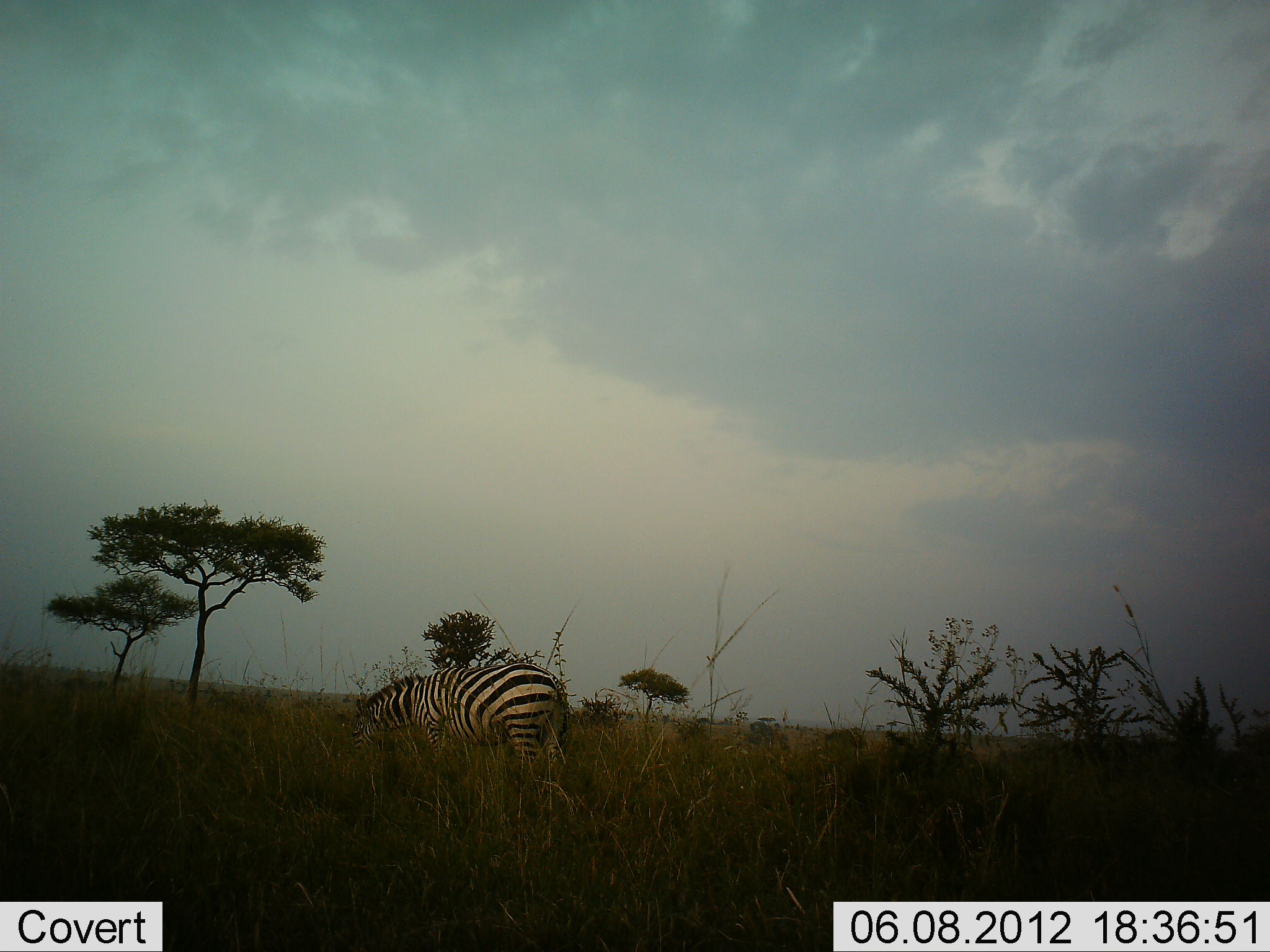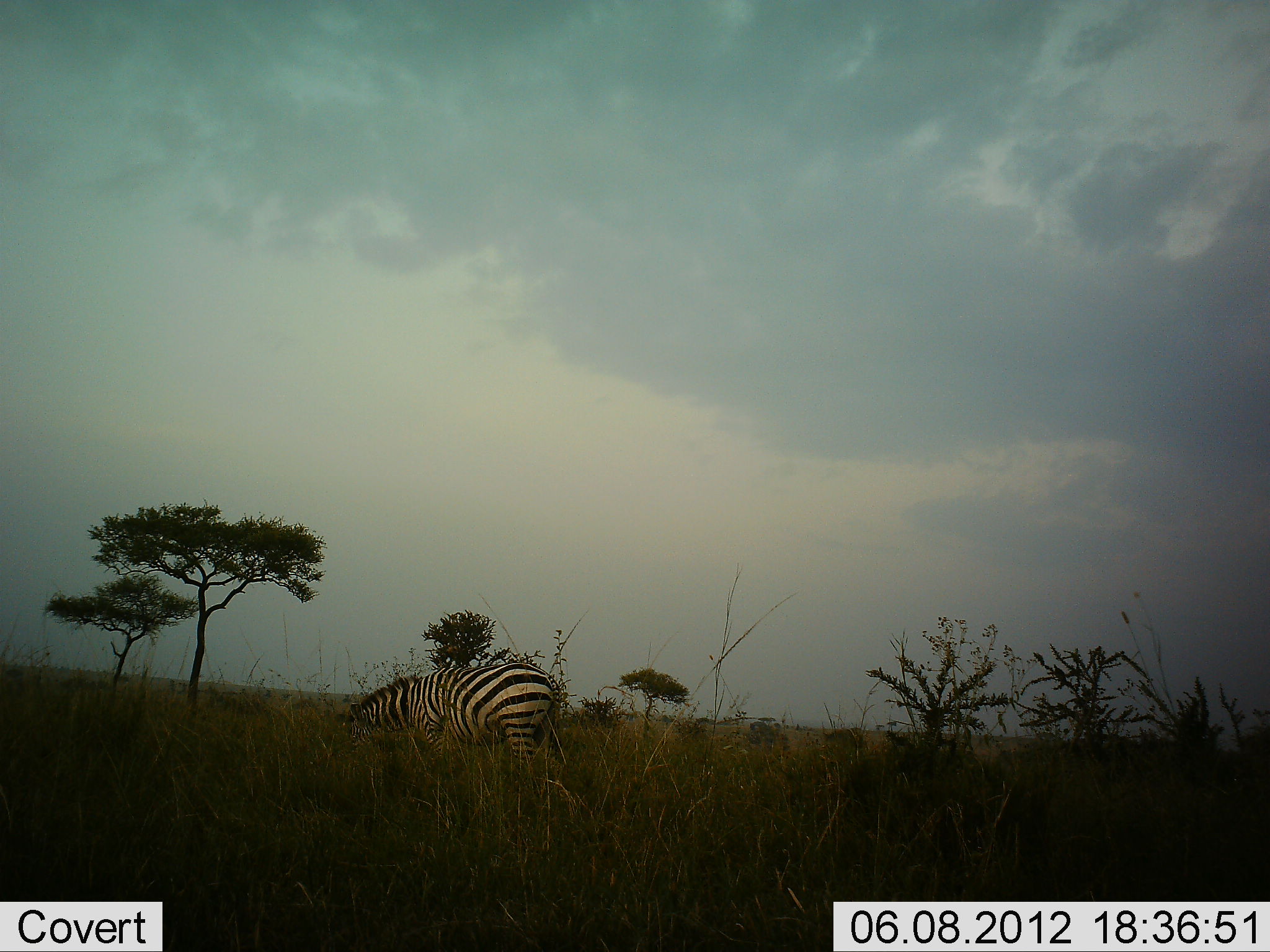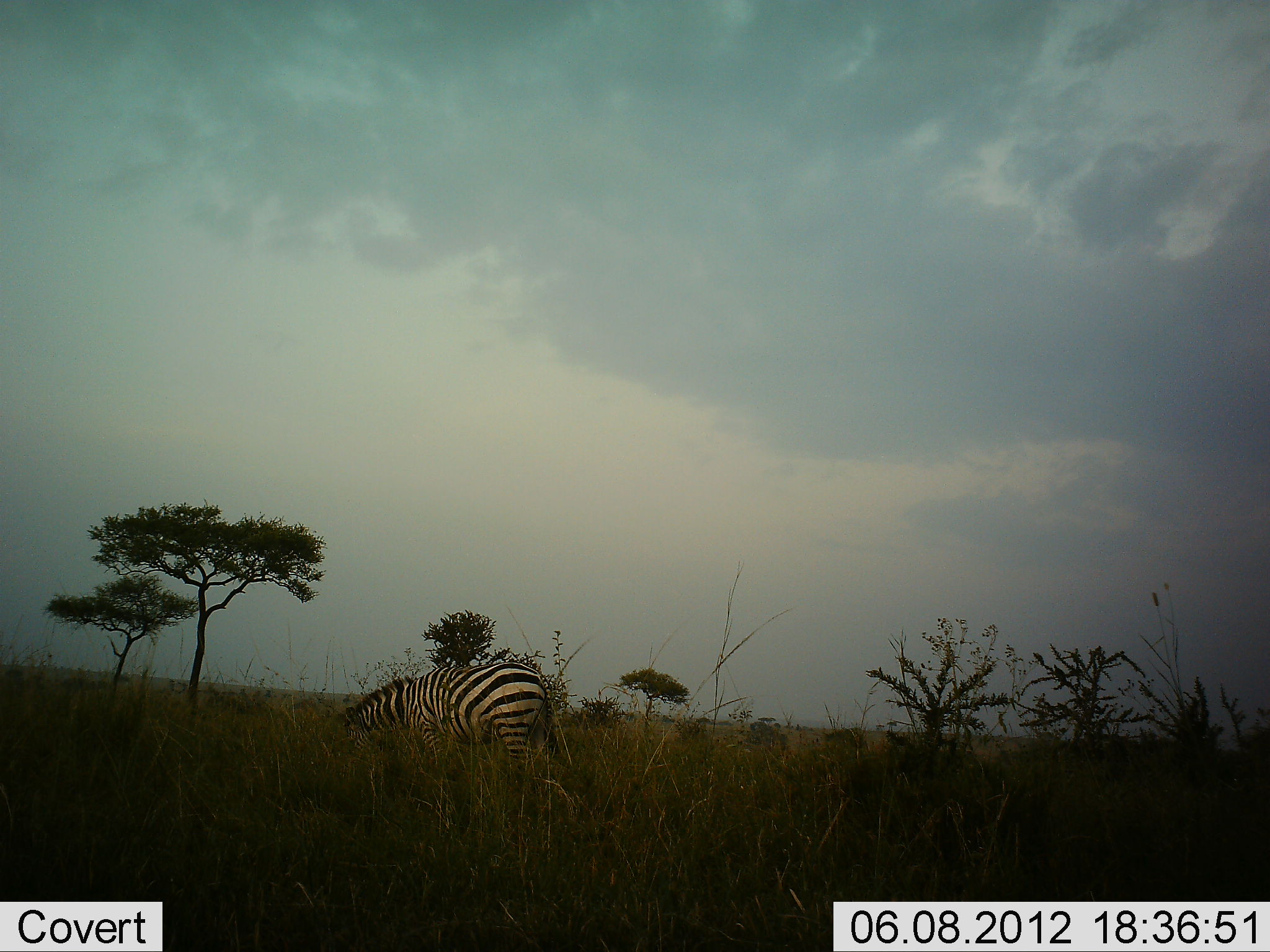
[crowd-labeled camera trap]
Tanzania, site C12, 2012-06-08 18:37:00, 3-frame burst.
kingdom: Animalia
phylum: Chordata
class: Mammalia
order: Perissodactyla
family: Equidae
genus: Equus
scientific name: Equus quagga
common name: plains zebra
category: zebra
Zebra (plains zebra) (Equus quagga), count 1. Behavior (volunteer vote fractions): standing 10%, resting 0%, moving 0%, interacting 0%. Young present (vote fraction): 0%. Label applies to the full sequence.